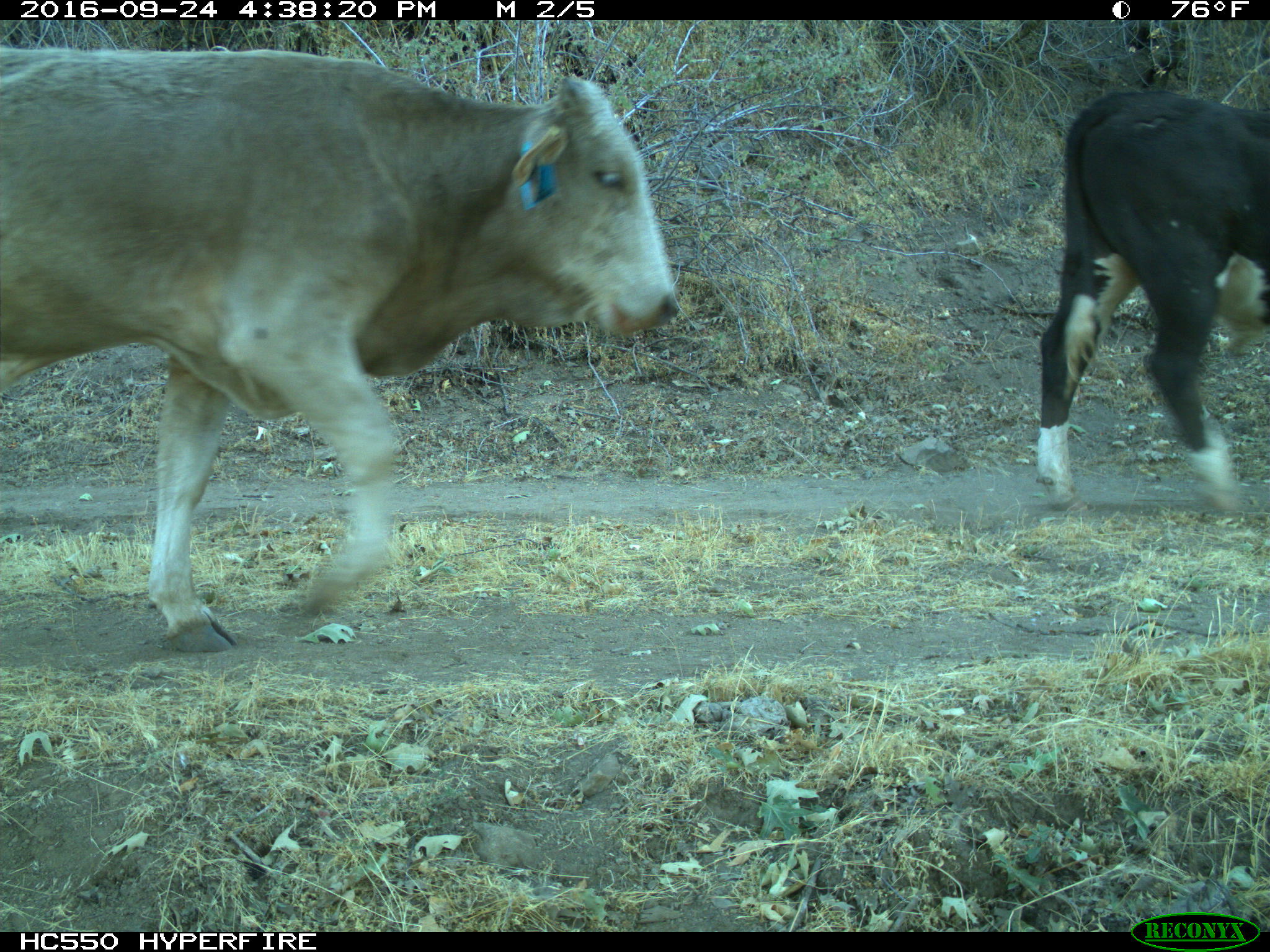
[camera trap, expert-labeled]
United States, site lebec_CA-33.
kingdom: Animalia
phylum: Chordata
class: Mammalia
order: Artiodactyla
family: Bovidae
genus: Bos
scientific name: Bos taurus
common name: domestic cow